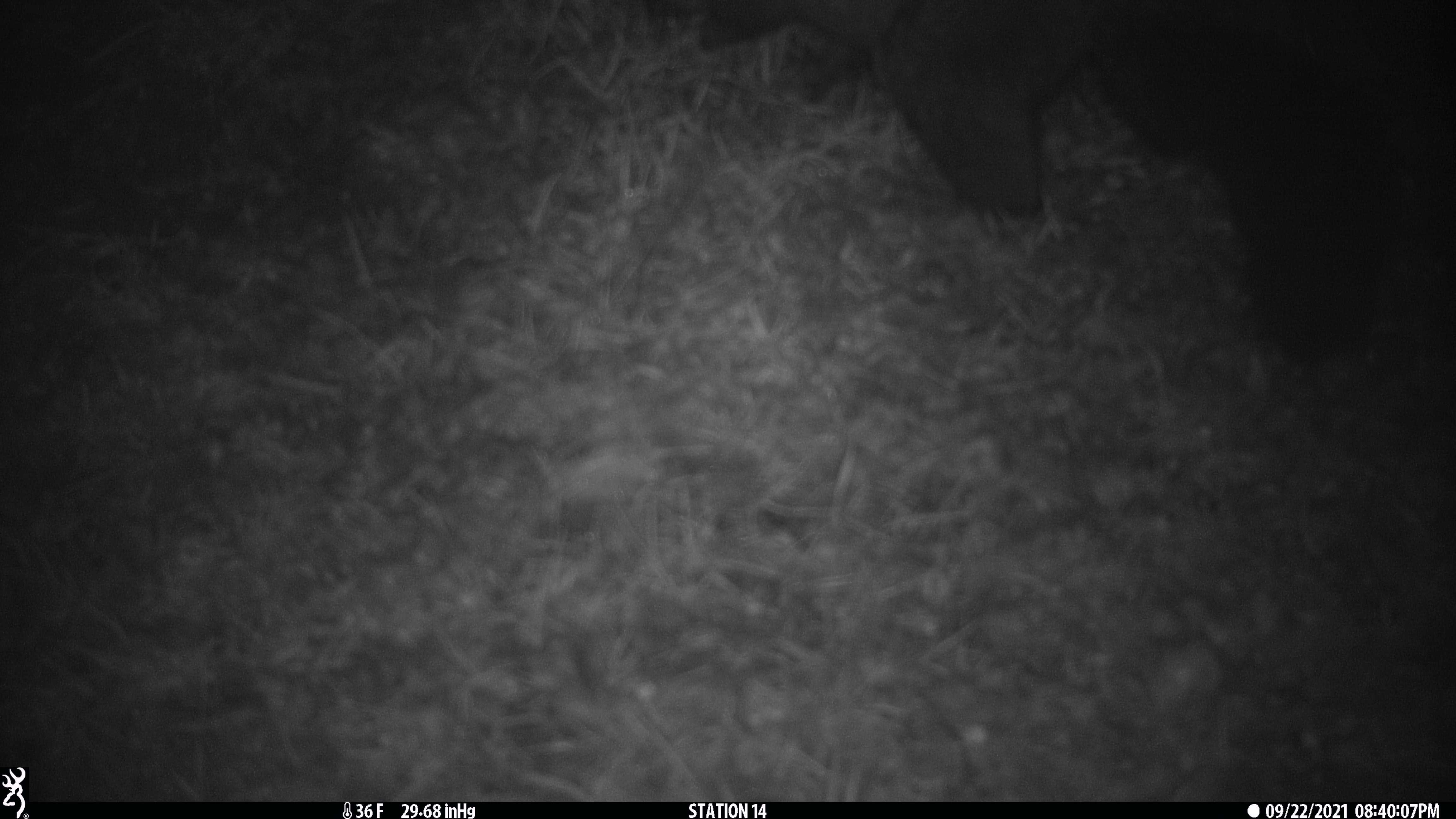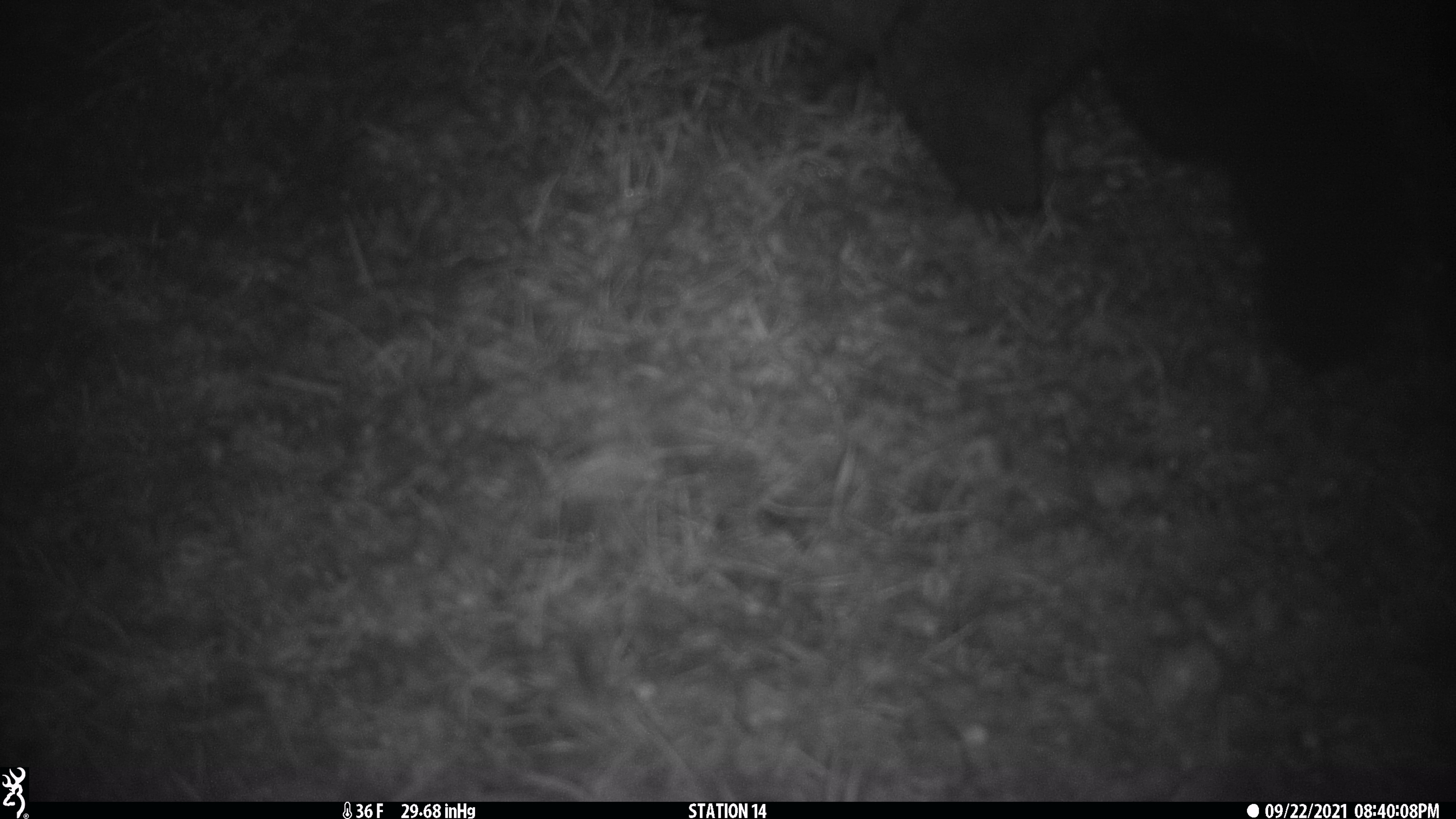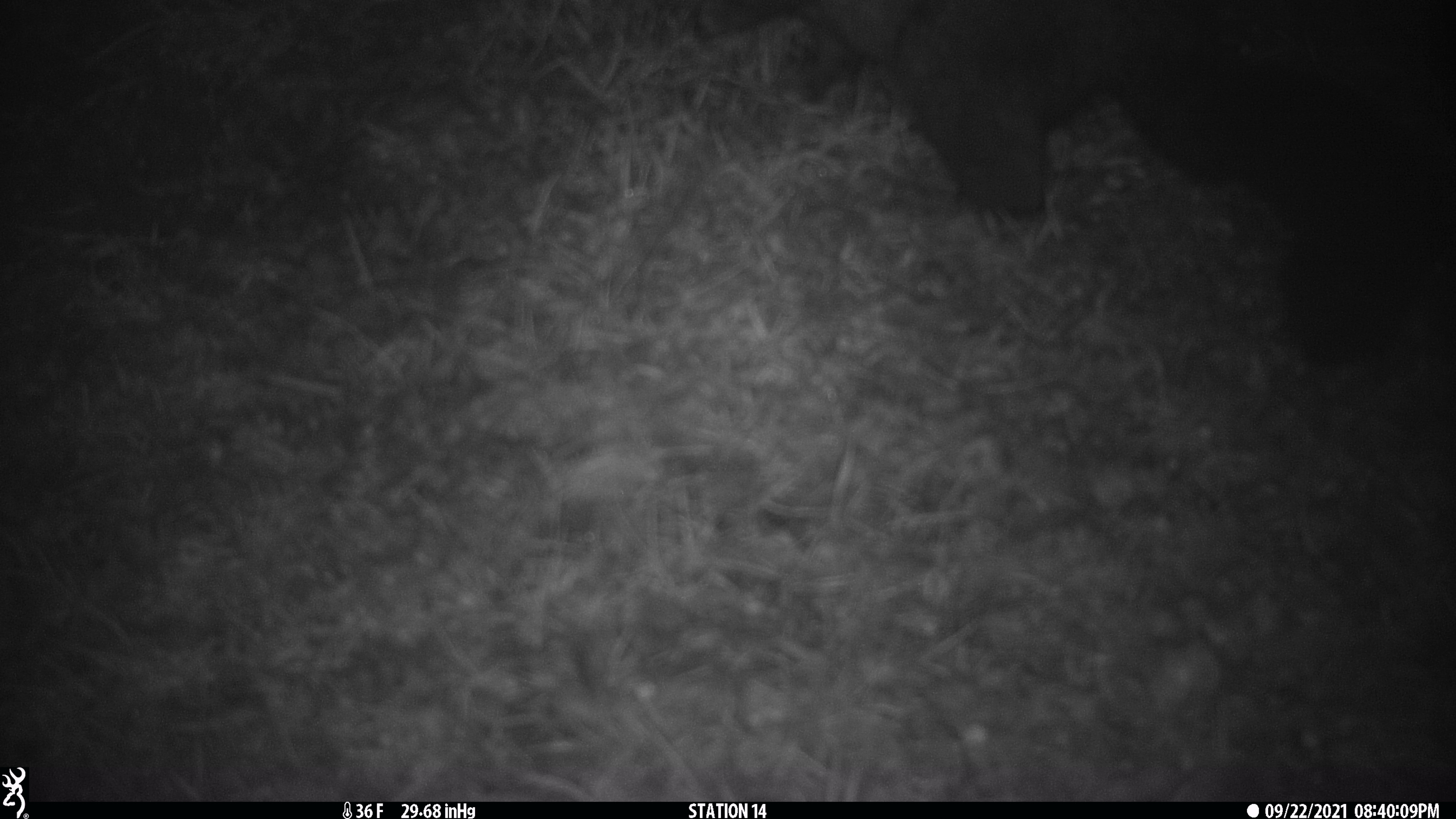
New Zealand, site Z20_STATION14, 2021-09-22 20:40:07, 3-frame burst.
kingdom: Animalia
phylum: Chordata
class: Mammalia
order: Diprotodontia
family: Phalangeridae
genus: Trichosurus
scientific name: Trichosurus vulpecula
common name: common brushtail possum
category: possum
Possum (common brushtail possum) (Trichosurus vulpecula).